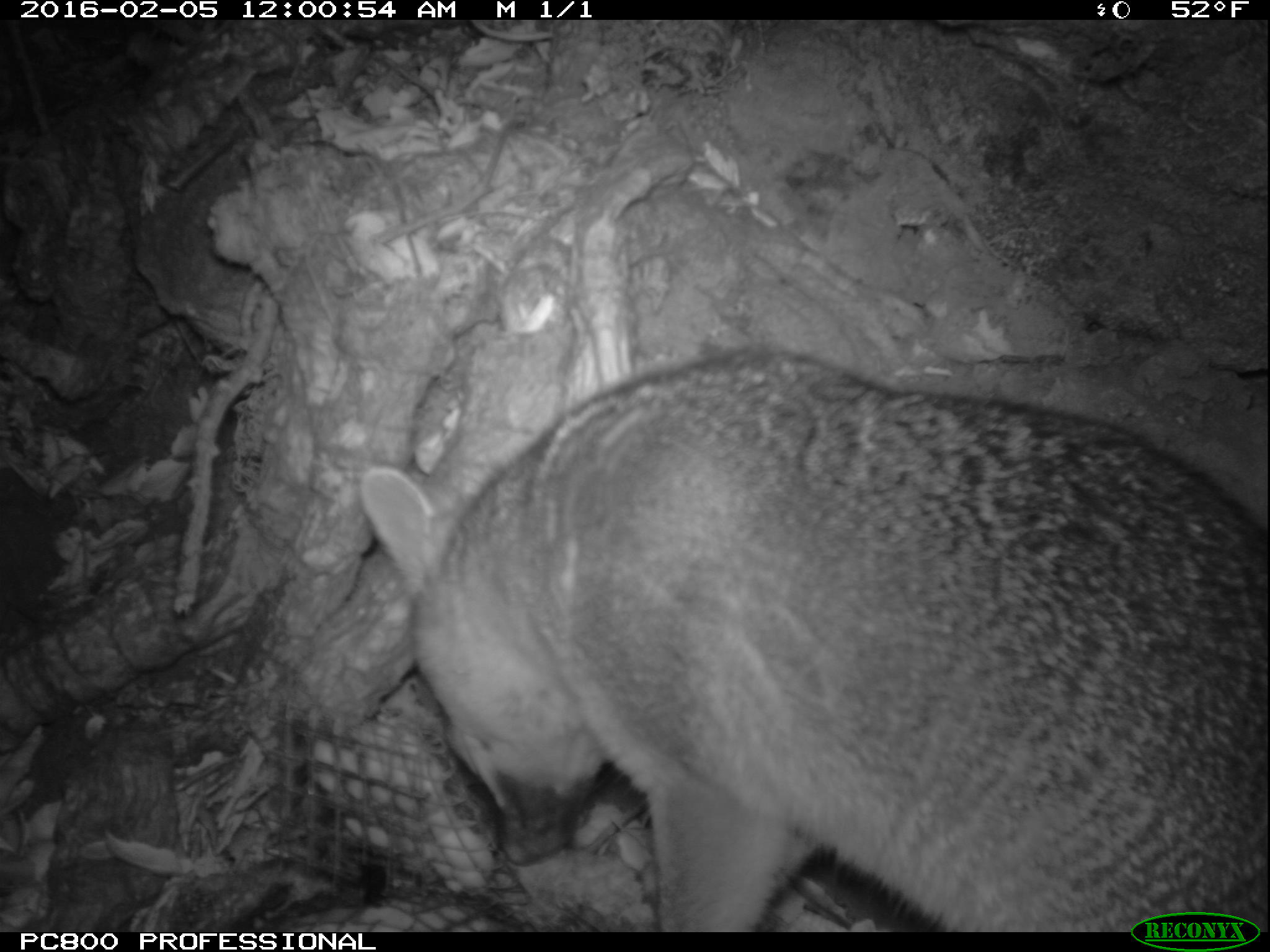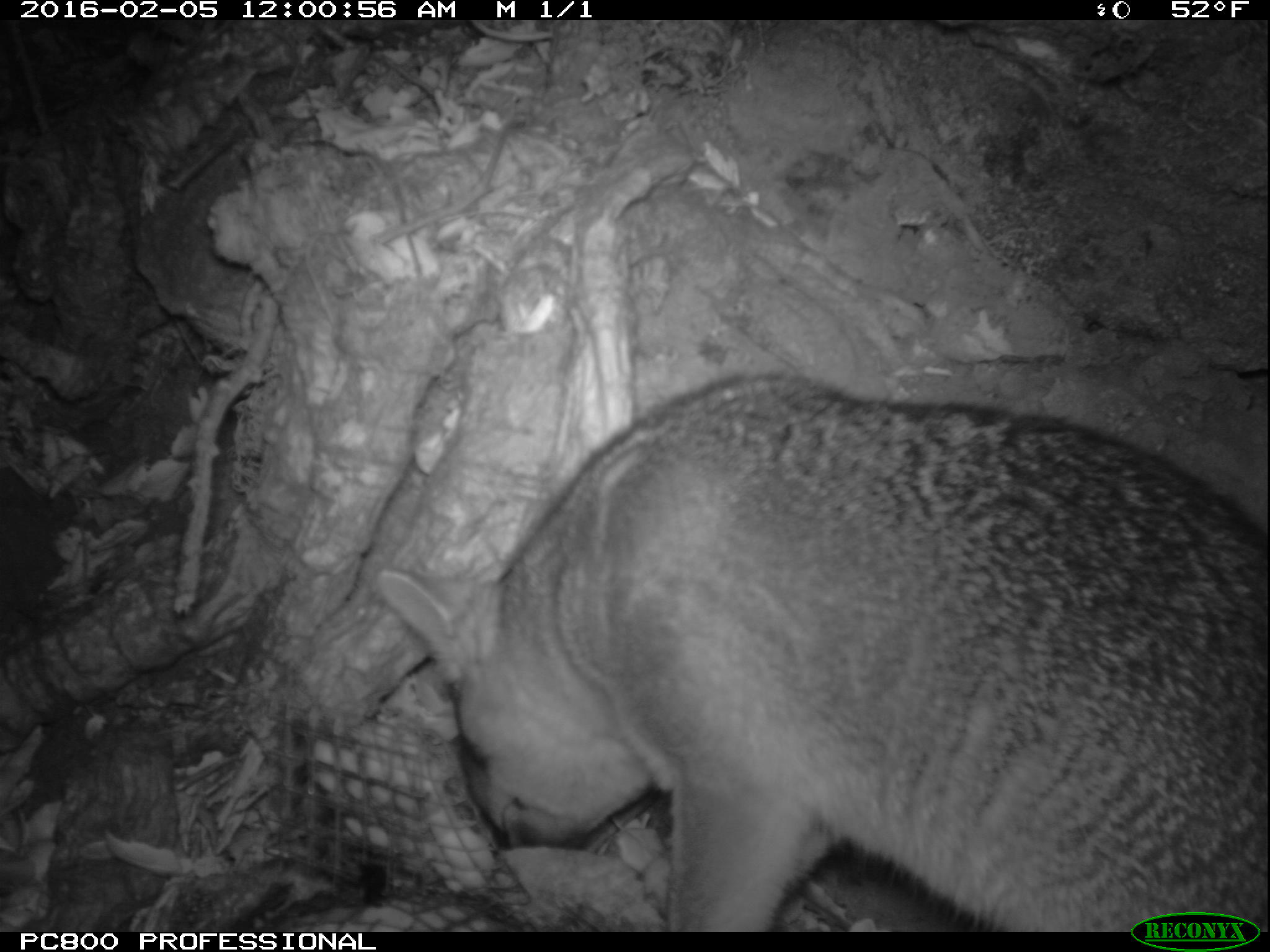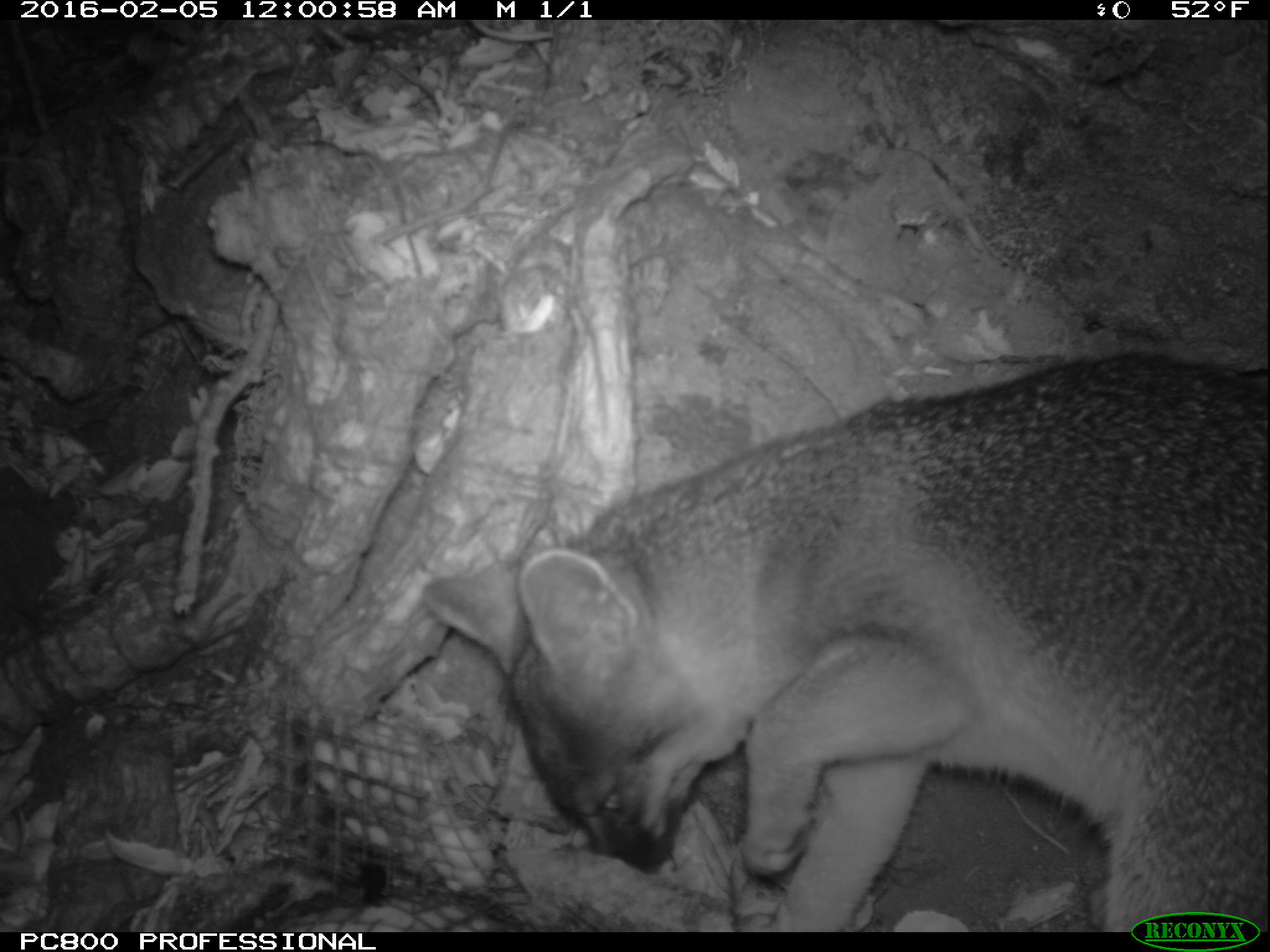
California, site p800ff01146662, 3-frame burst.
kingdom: Animalia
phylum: Chordata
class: Mammalia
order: Carnivora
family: Canidae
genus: Urocyon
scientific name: Urocyon littoralis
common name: island fox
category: fox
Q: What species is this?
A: Fox (island fox) (Urocyon littoralis).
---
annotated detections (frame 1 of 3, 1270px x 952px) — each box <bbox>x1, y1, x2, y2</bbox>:
fox: <bbox>358, 349, 1269, 933</bbox>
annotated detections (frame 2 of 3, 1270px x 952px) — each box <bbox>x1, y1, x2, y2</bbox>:
fox: <bbox>373, 371, 1269, 932</bbox>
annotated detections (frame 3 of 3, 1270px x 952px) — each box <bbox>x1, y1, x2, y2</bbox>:
fox: <bbox>421, 349, 1269, 933</bbox>